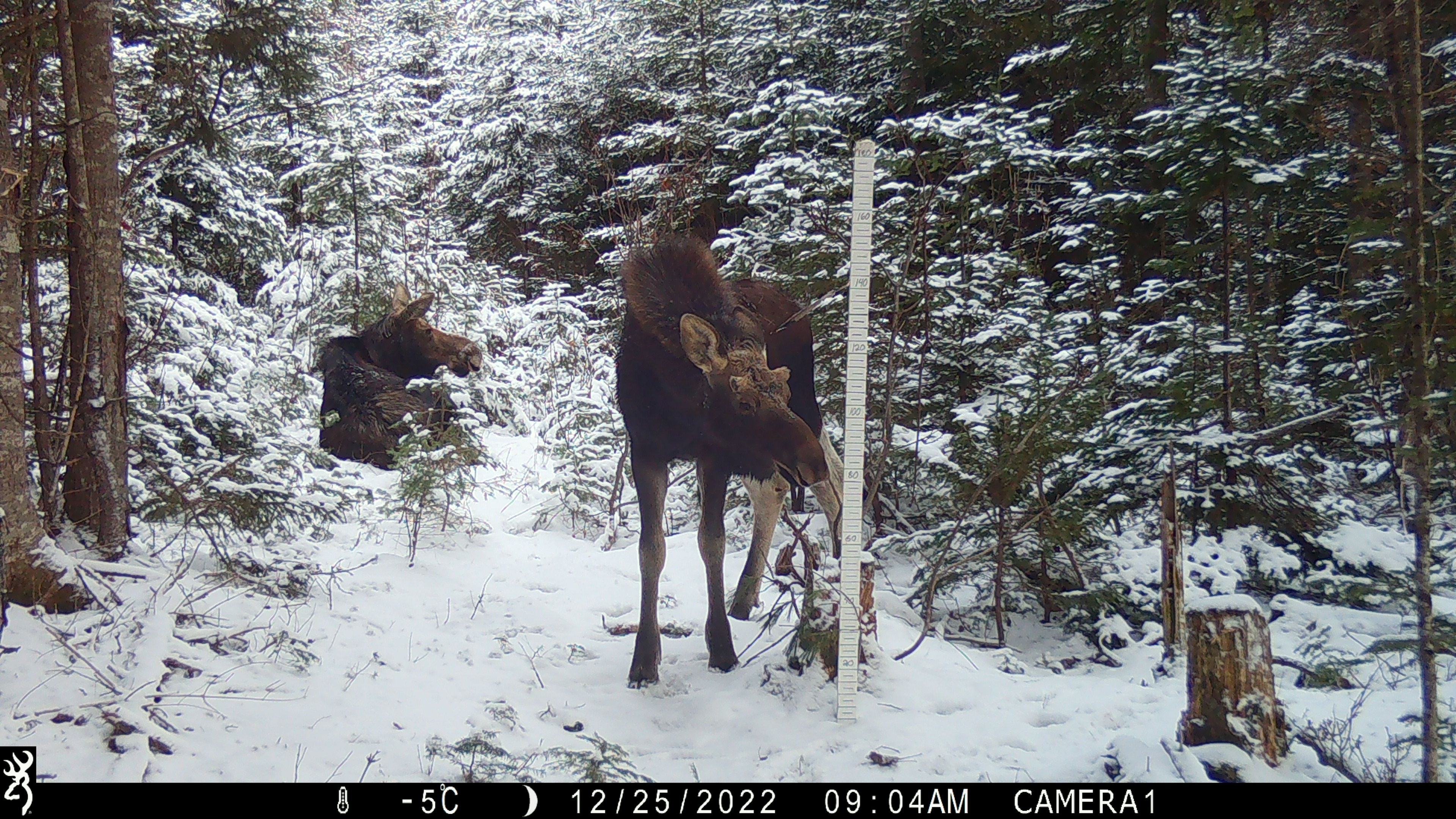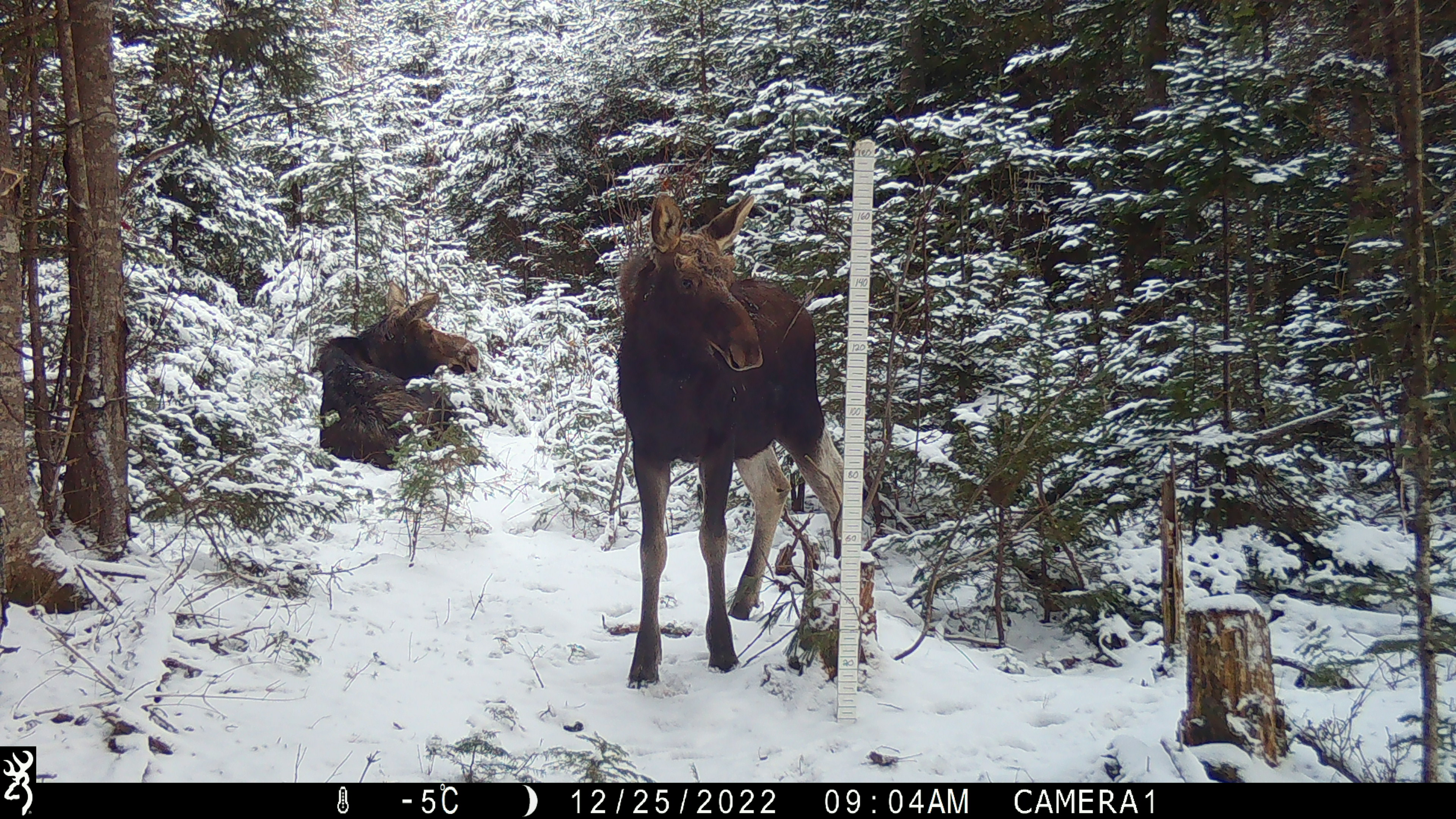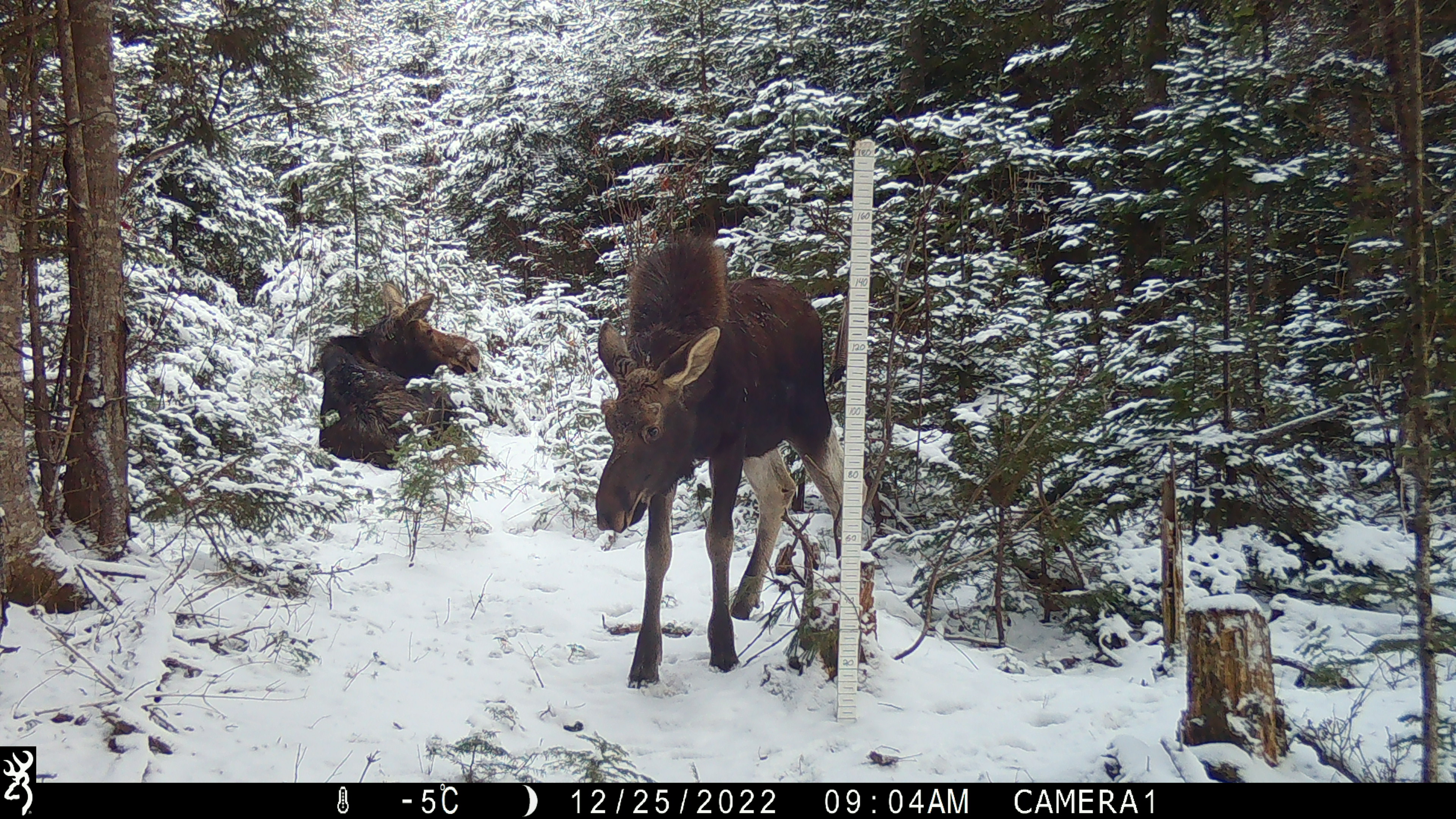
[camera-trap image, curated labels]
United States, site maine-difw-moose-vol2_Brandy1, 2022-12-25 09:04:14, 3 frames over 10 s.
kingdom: Animalia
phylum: Chordata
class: Mammalia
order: Artiodactyla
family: Cervidae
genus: Alces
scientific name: Alces alces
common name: moose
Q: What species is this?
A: Moose (Alces alces).